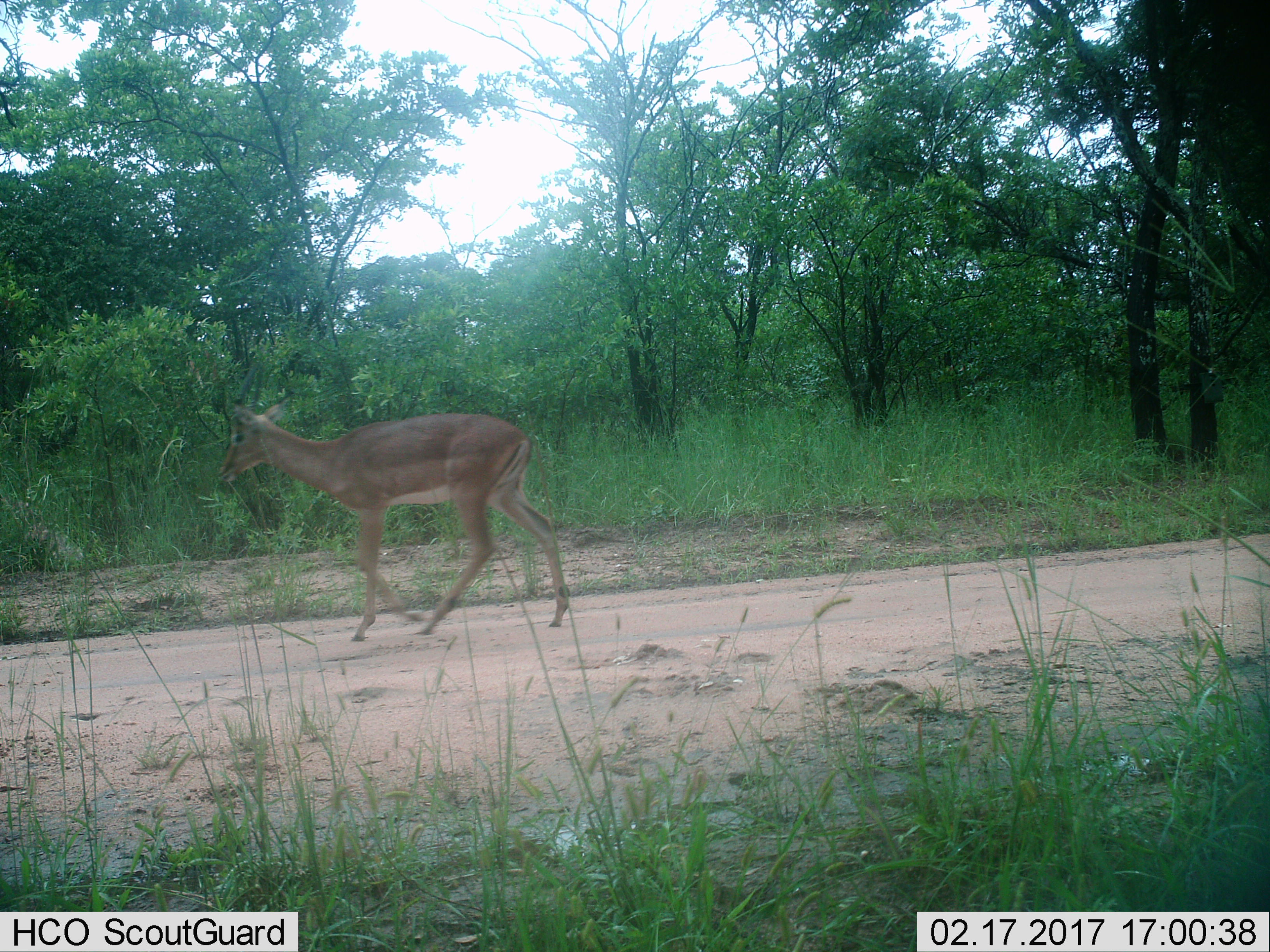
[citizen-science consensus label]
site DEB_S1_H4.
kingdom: Animalia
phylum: Chordata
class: Mammalia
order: Artiodactyla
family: Bovidae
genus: Aepyceros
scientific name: Aepyceros melampus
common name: impala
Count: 1.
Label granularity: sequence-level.